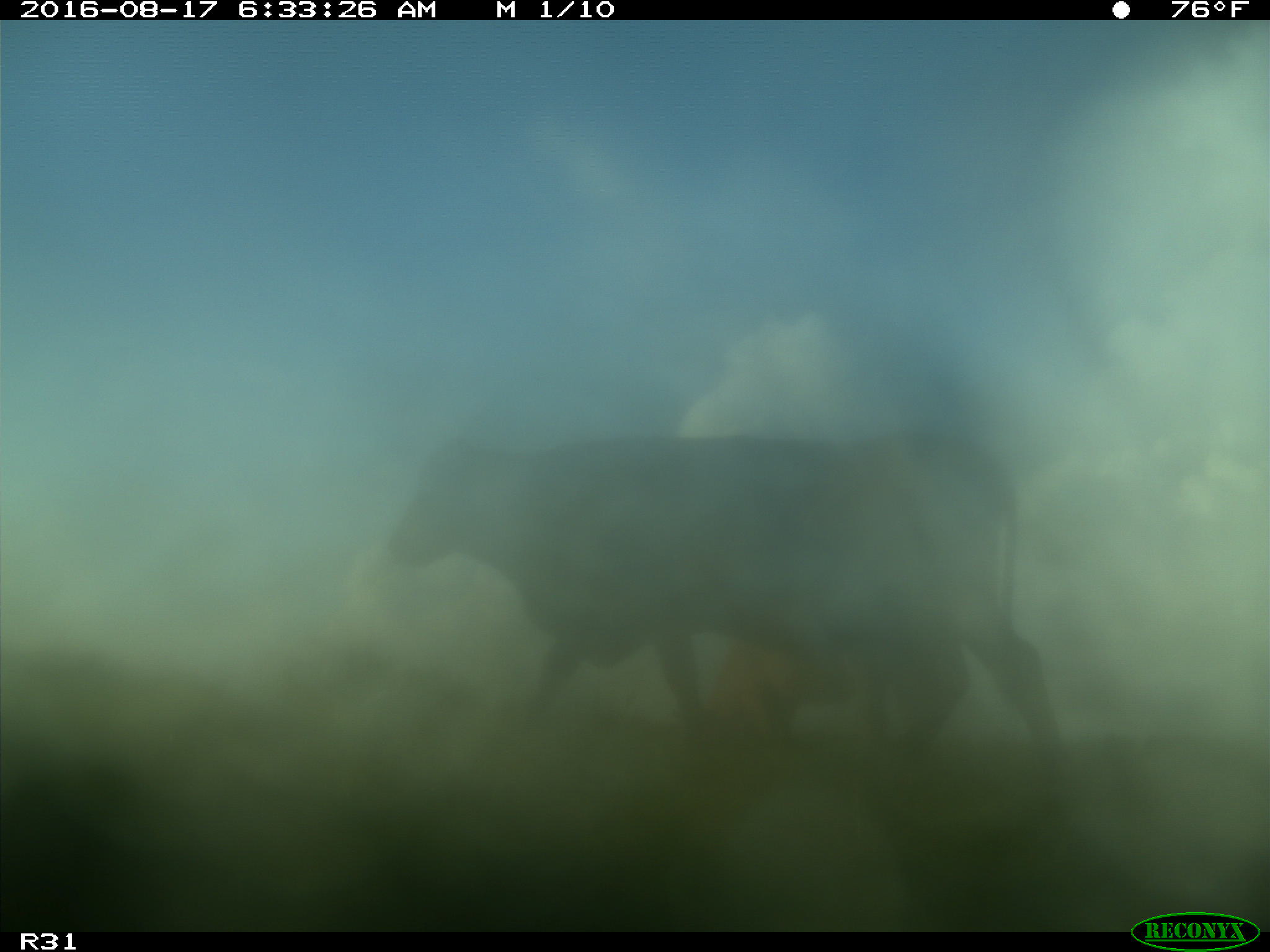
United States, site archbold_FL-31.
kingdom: Animalia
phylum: Chordata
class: Mammalia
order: Artiodactyla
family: Bovidae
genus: Bos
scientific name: Bos taurus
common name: domestic cow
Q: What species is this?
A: Bos taurus (domestic cow).